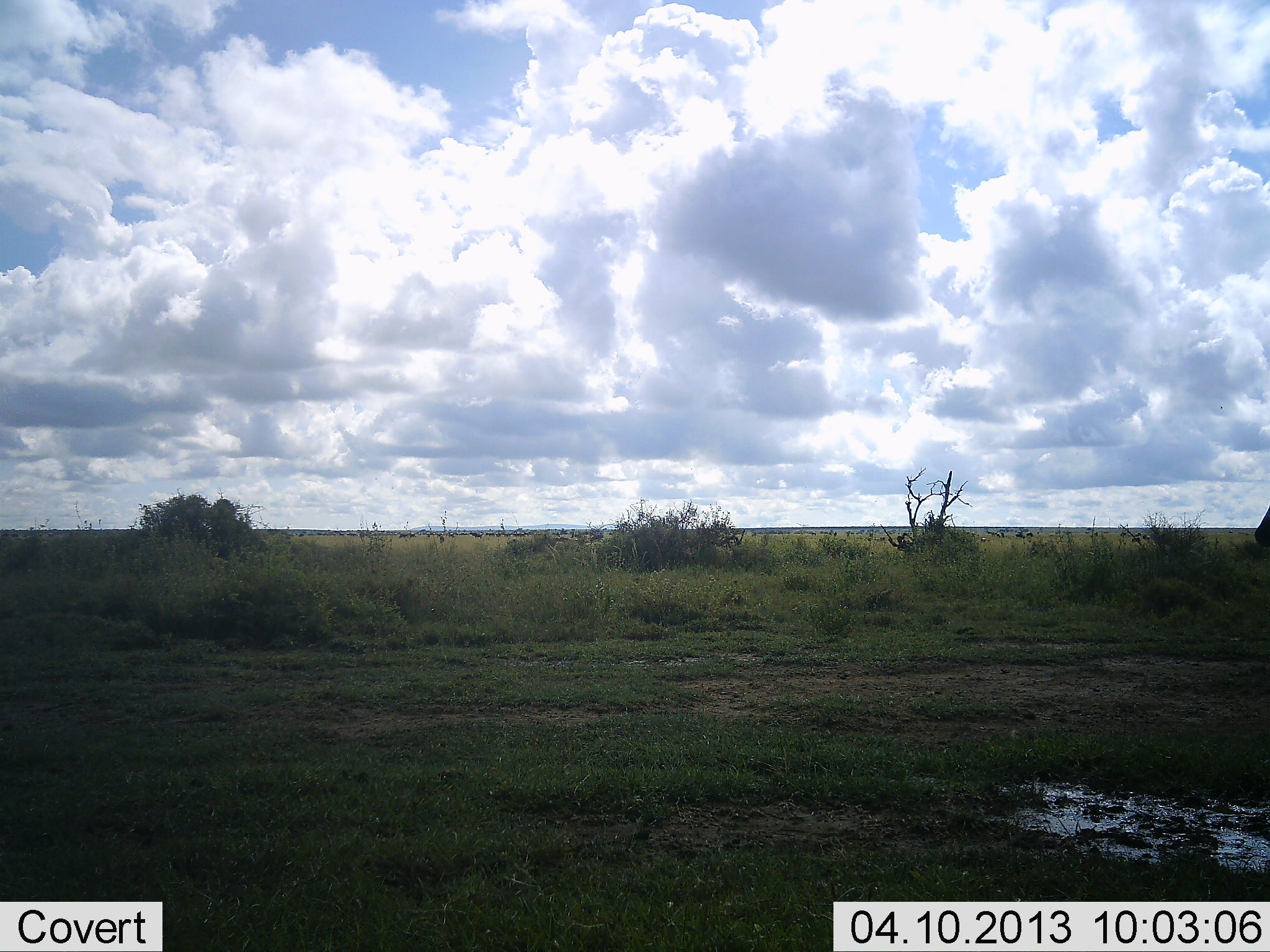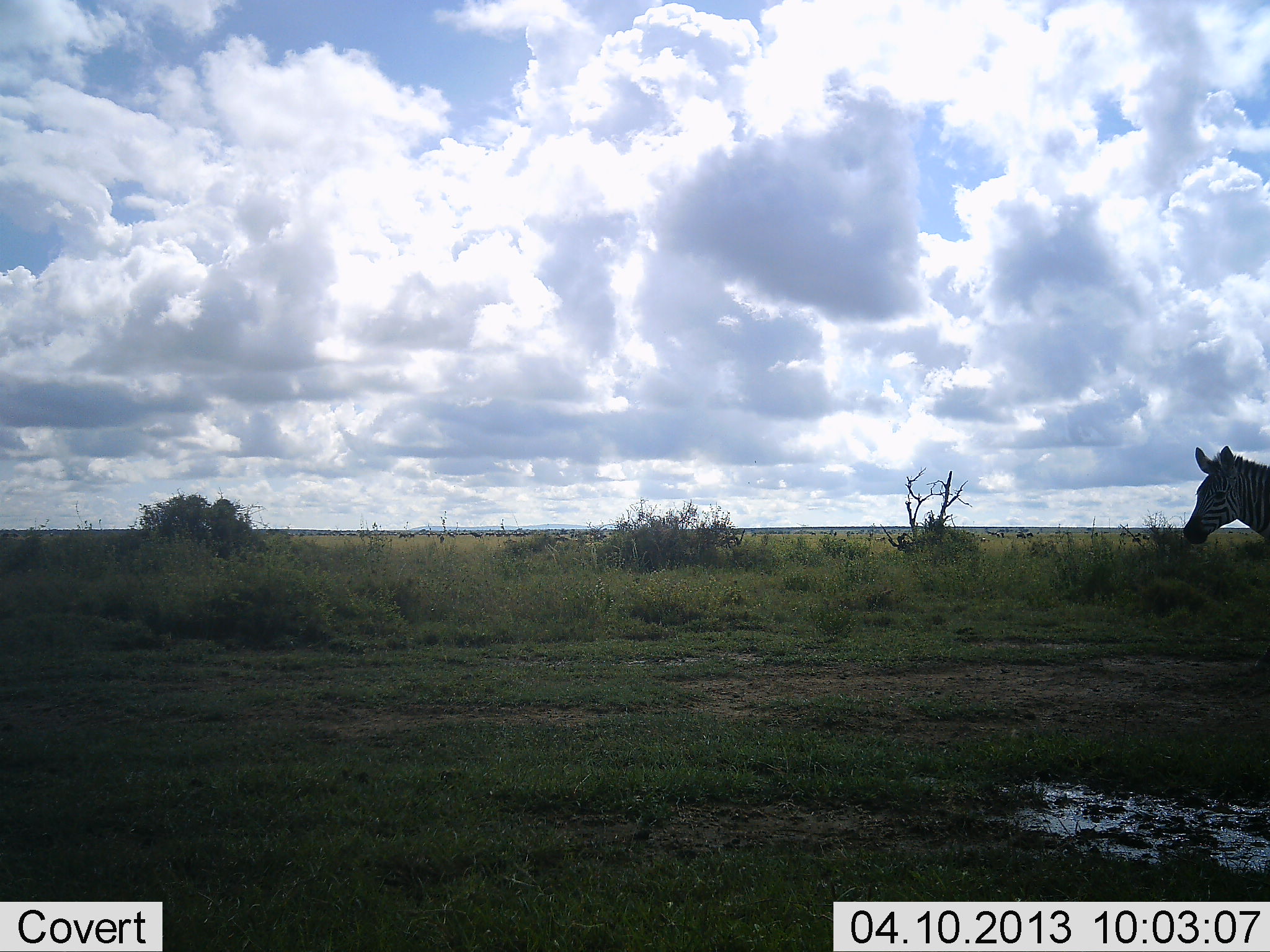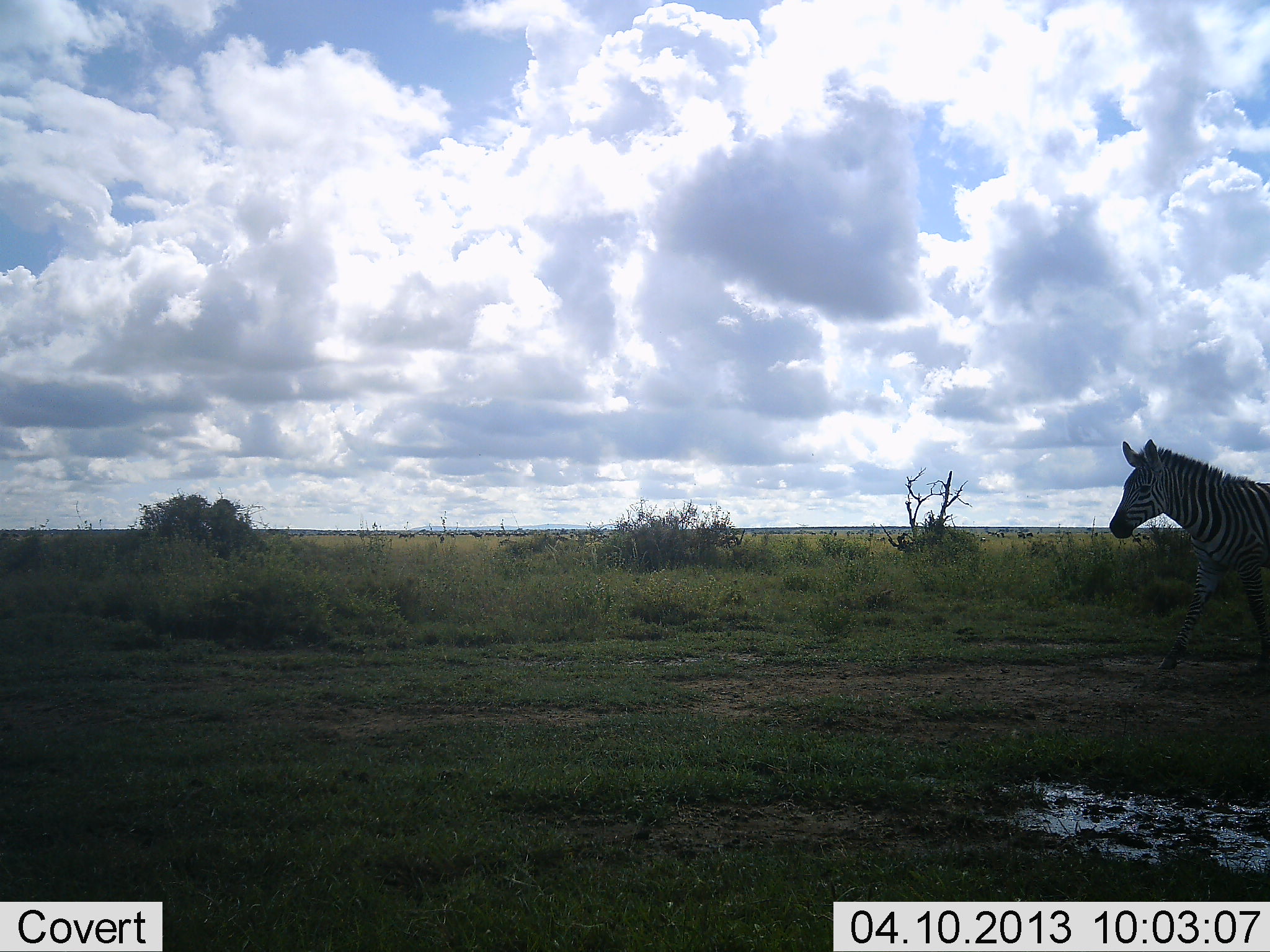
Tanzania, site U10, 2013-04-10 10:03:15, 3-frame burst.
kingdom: Animalia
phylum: Chordata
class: Mammalia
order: Perissodactyla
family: Equidae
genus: Equus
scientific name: Equus quagga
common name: plains zebra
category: zebra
Zebra (plains zebra) (Equus quagga), count 1. Behavior (volunteer vote fractions): standing 21%, resting 0%, moving 79%, interacting 0%. Young present (vote fraction): 0%. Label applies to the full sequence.